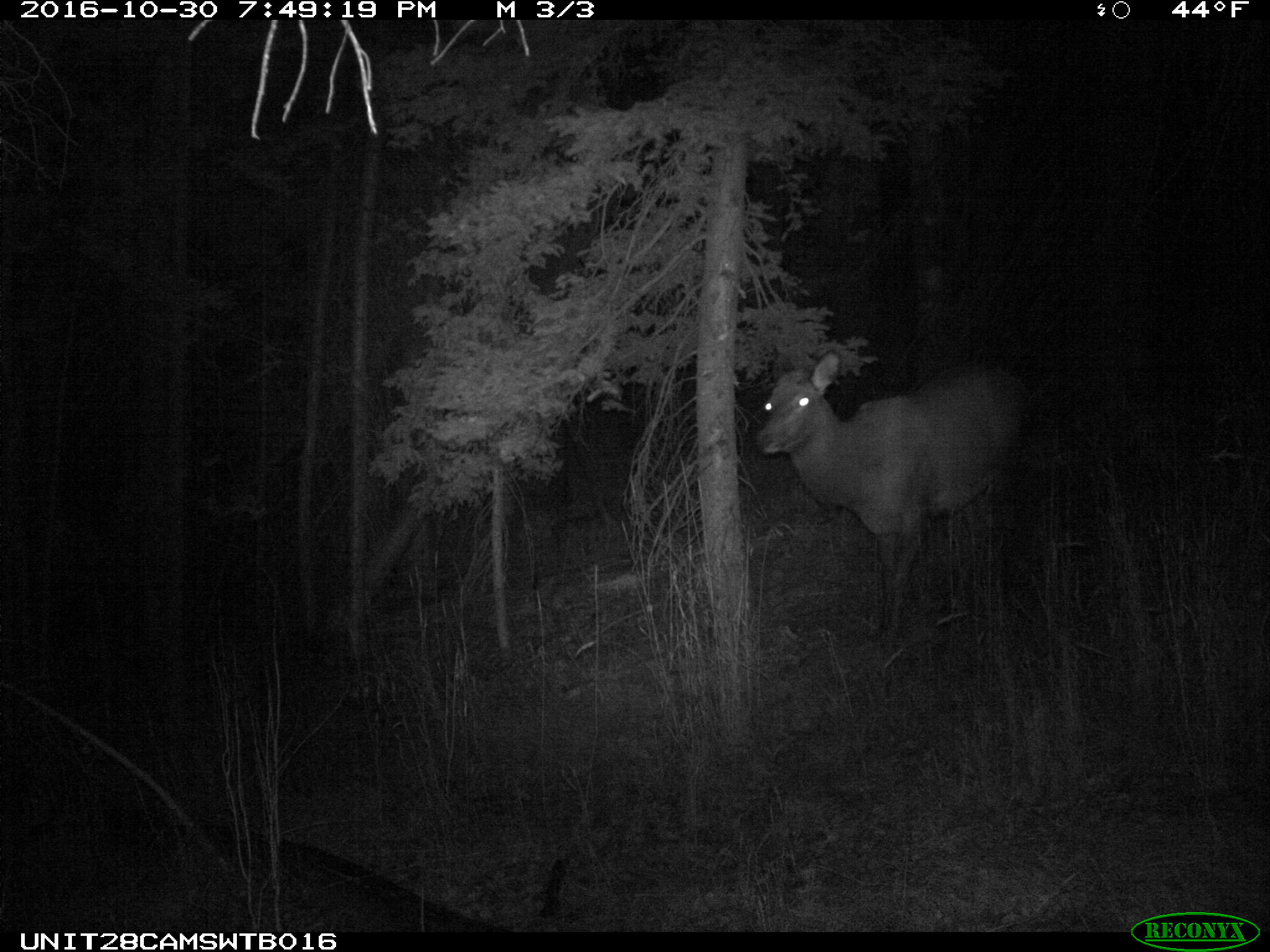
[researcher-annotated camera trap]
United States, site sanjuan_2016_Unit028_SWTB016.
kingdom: Animalia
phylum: Chordata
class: Mammalia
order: Artiodactyla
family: Cervidae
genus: Cervus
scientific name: Cervus elaphus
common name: red deer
Cervus elaphus (red deer).